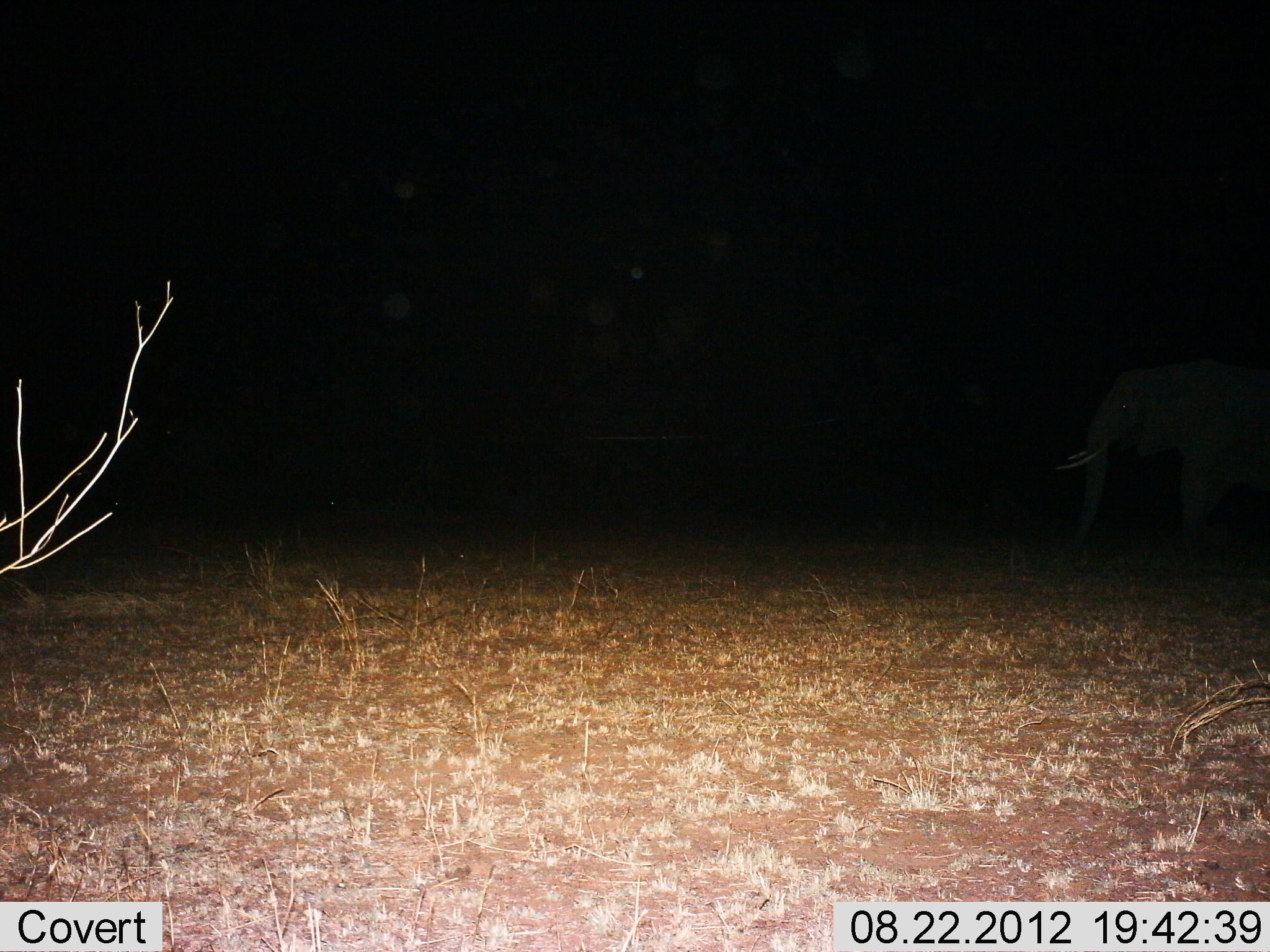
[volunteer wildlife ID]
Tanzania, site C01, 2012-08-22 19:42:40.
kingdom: Animalia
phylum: Chordata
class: Mammalia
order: Proboscidea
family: Elephantidae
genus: Loxodonta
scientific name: Loxodonta africana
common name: african bush elephant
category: elephant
Elephant (african bush elephant) (Loxodonta africana), count 1. Behavior (volunteer vote fractions): standing 80%, resting 0%, moving 20%, interacting 0%. Young present (vote fraction): 0%. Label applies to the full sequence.